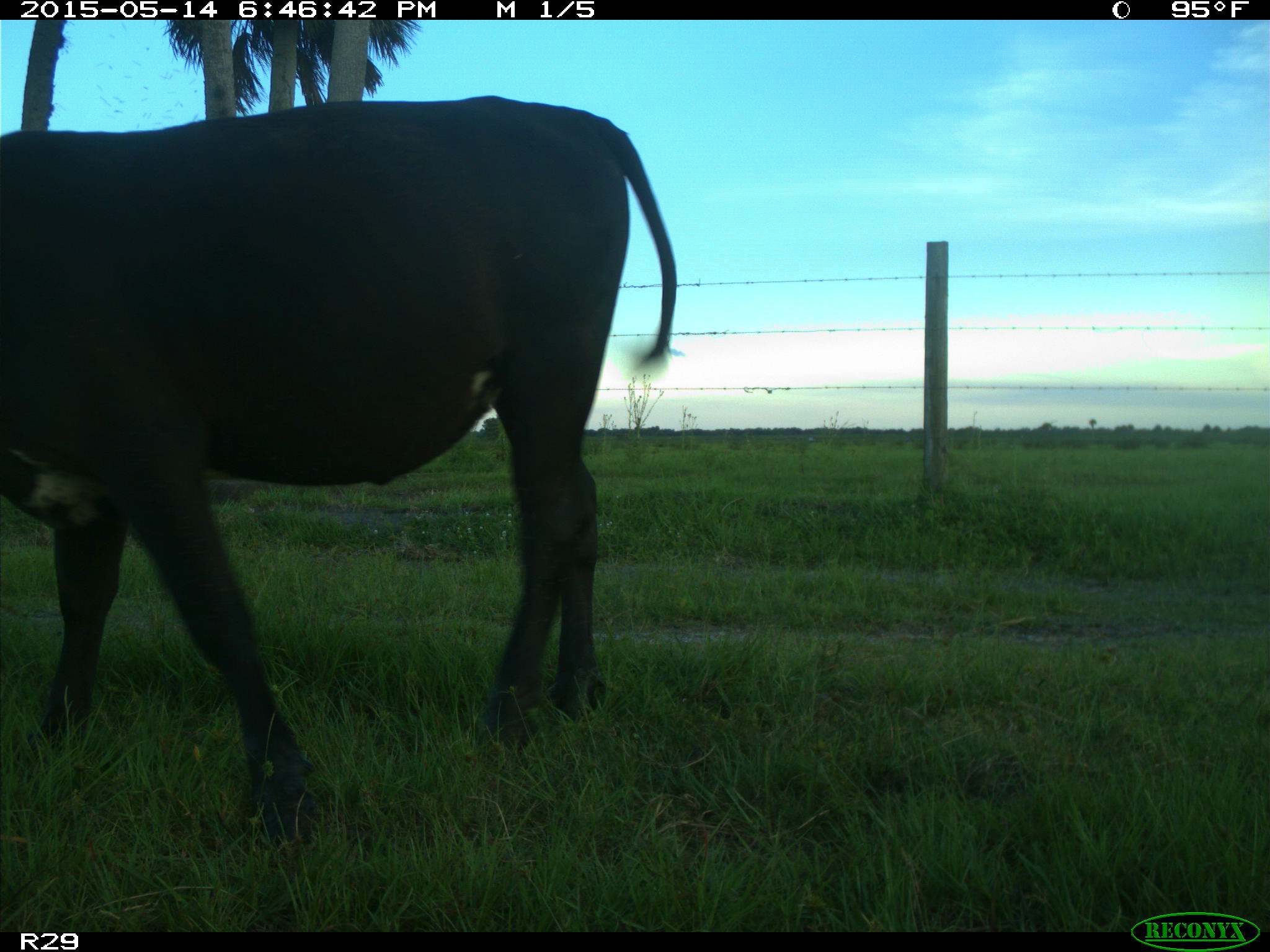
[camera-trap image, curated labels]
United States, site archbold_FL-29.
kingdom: Animalia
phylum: Chordata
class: Mammalia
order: Artiodactyla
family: Bovidae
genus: Bos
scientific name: Bos taurus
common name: domestic cow